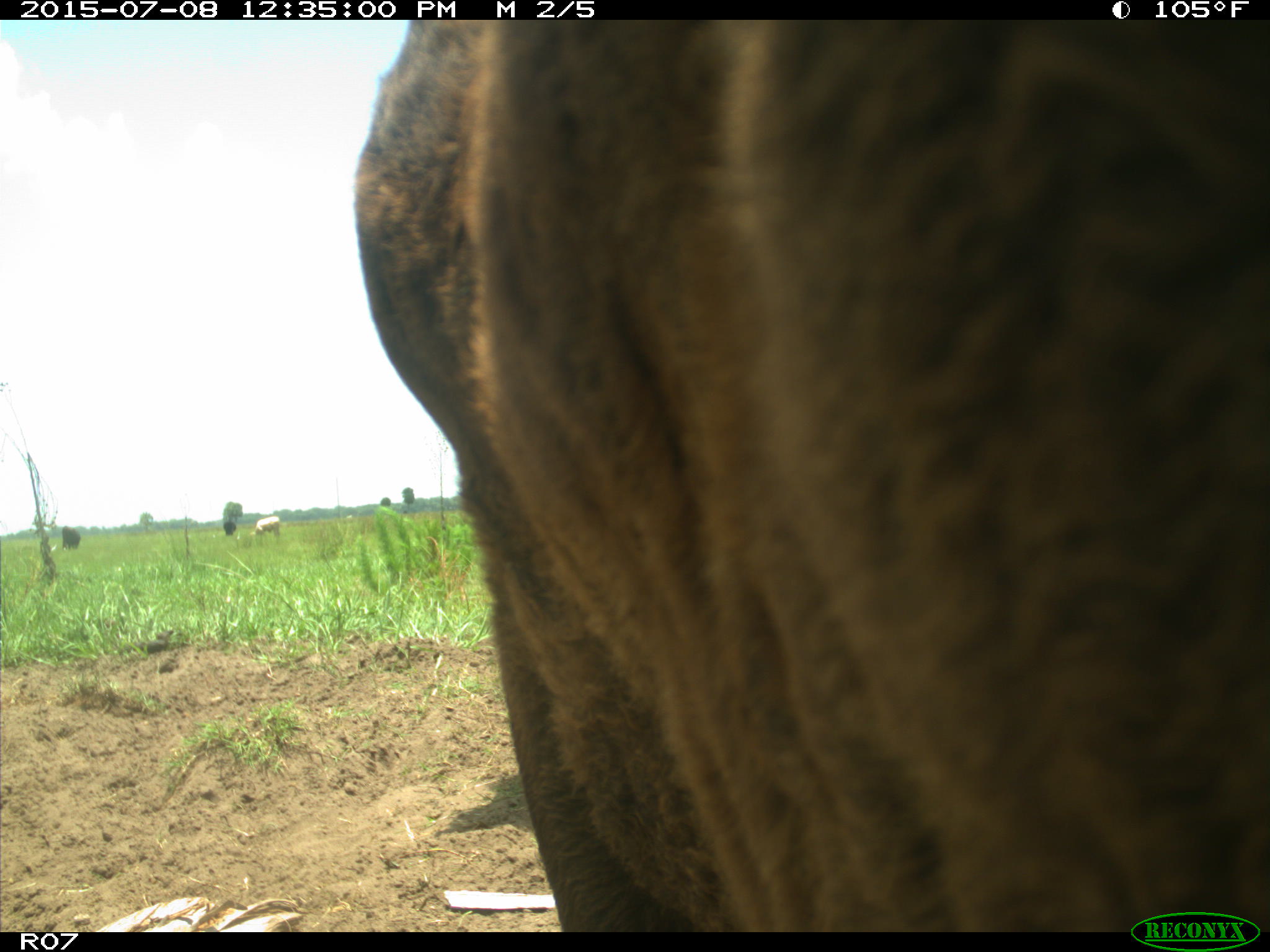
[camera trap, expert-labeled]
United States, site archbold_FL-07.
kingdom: Animalia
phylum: Chordata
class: Mammalia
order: Artiodactyla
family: Bovidae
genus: Bos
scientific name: Bos taurus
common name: domestic cow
Bos taurus (domestic cow).